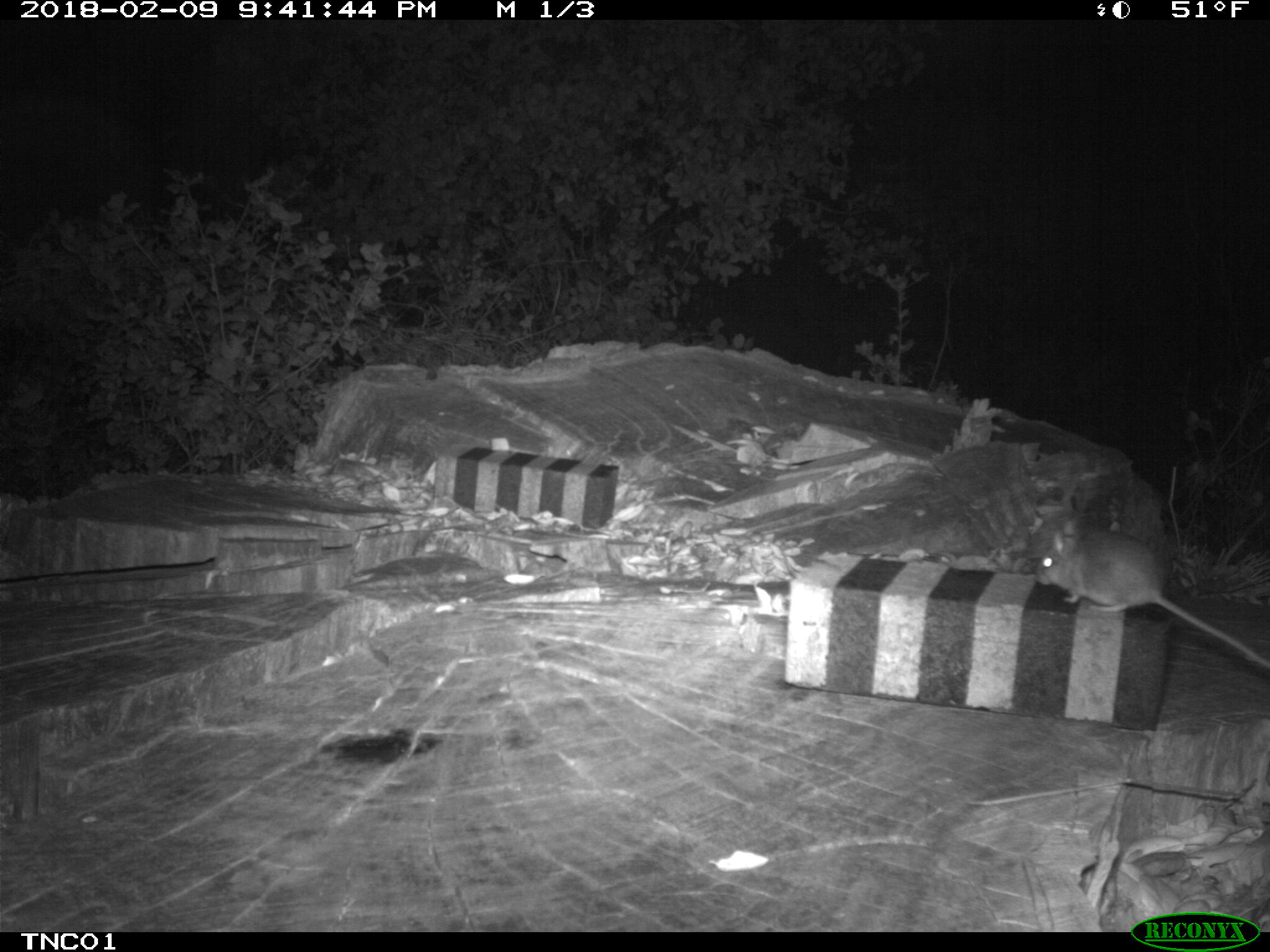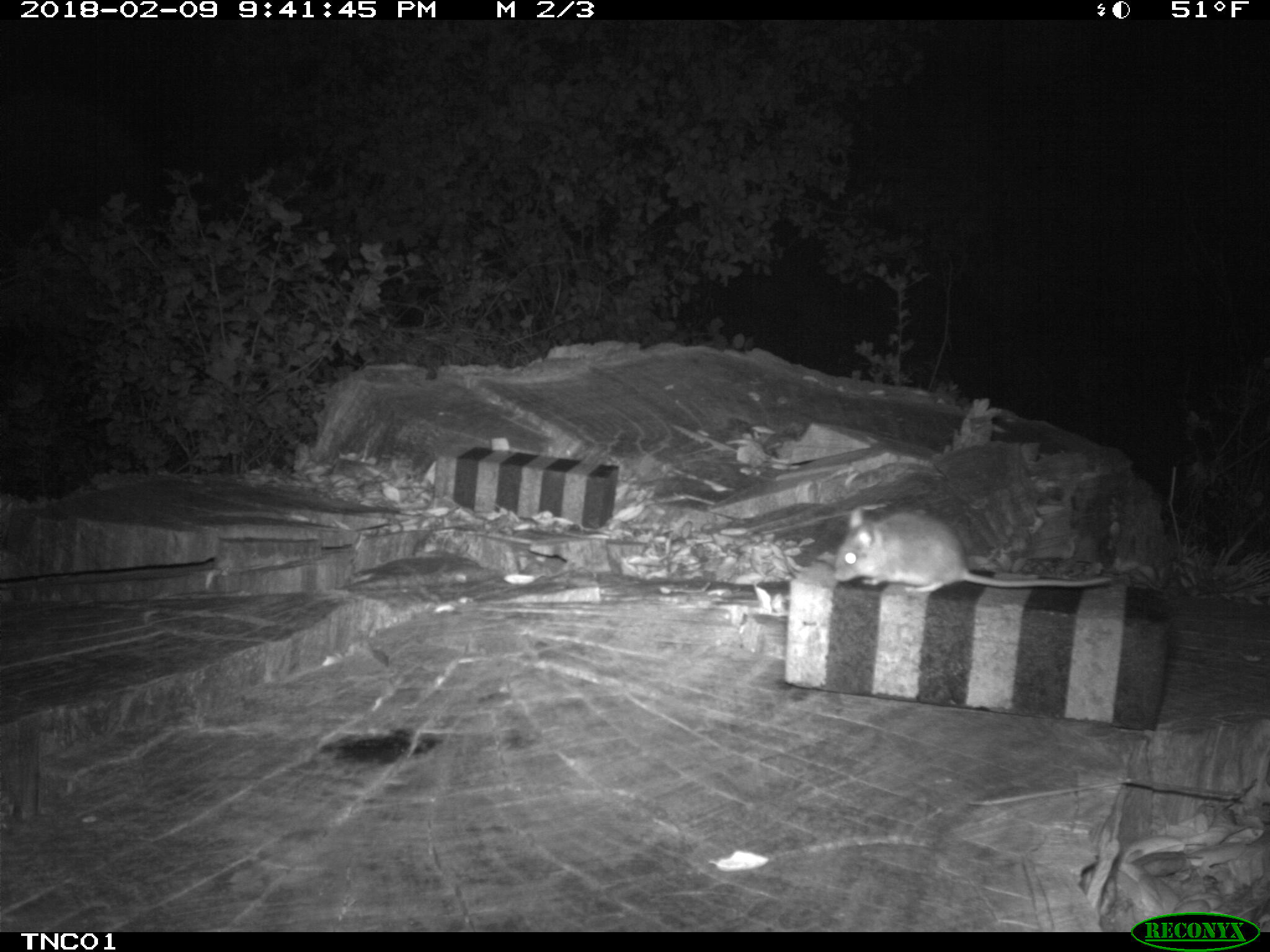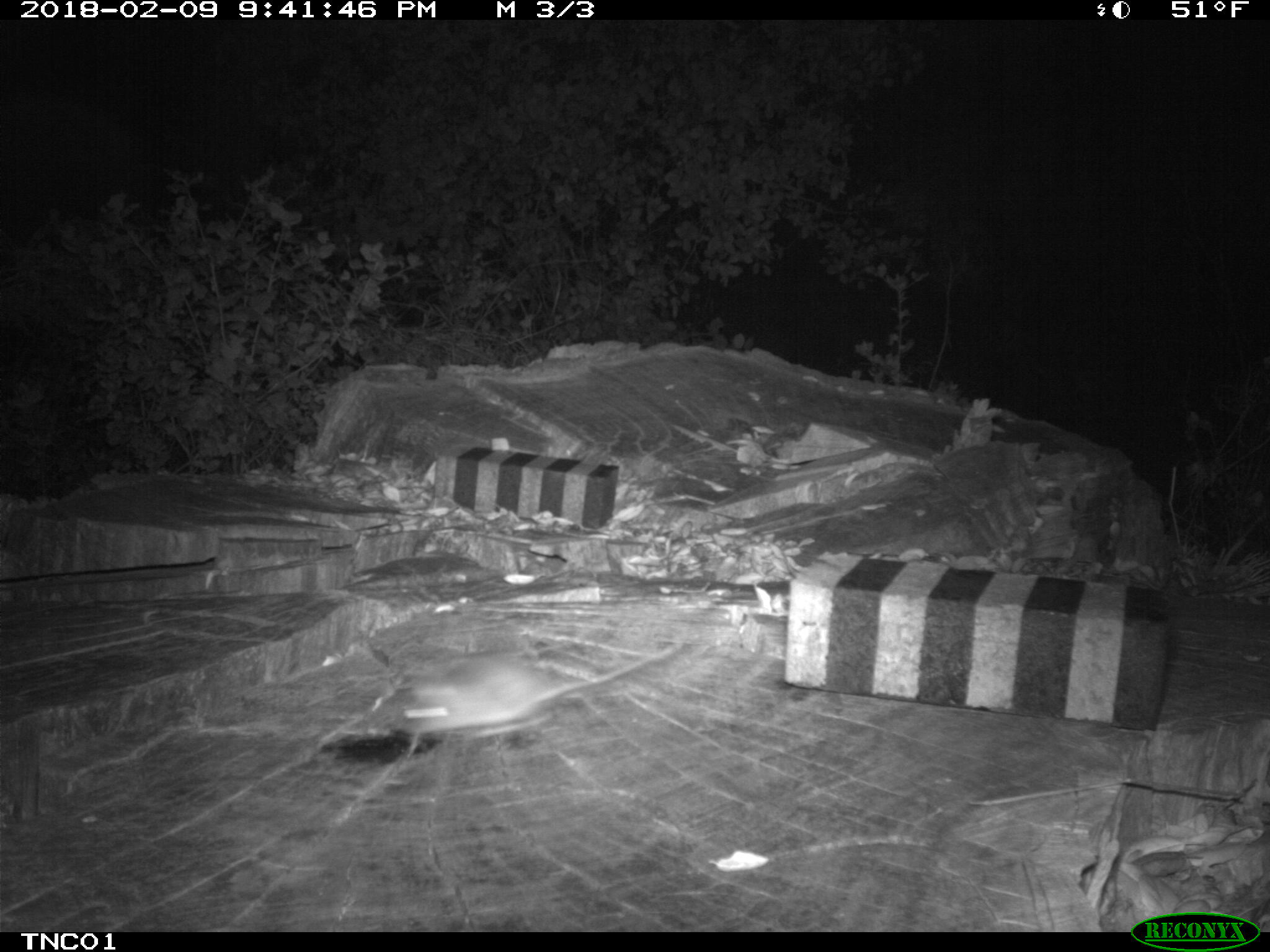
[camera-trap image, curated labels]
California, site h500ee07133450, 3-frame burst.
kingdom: Animalia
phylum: Chordata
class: Mammalia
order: Rodentia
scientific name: Rodentia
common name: rodent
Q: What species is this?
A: Rodent (Rodentia).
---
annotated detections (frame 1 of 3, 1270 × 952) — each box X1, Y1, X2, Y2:
rodent: 1036, 519, 1269, 668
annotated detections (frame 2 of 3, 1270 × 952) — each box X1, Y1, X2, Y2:
rodent: 833, 504, 1116, 591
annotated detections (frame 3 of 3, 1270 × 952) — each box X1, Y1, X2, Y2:
rodent: 399, 637, 682, 737